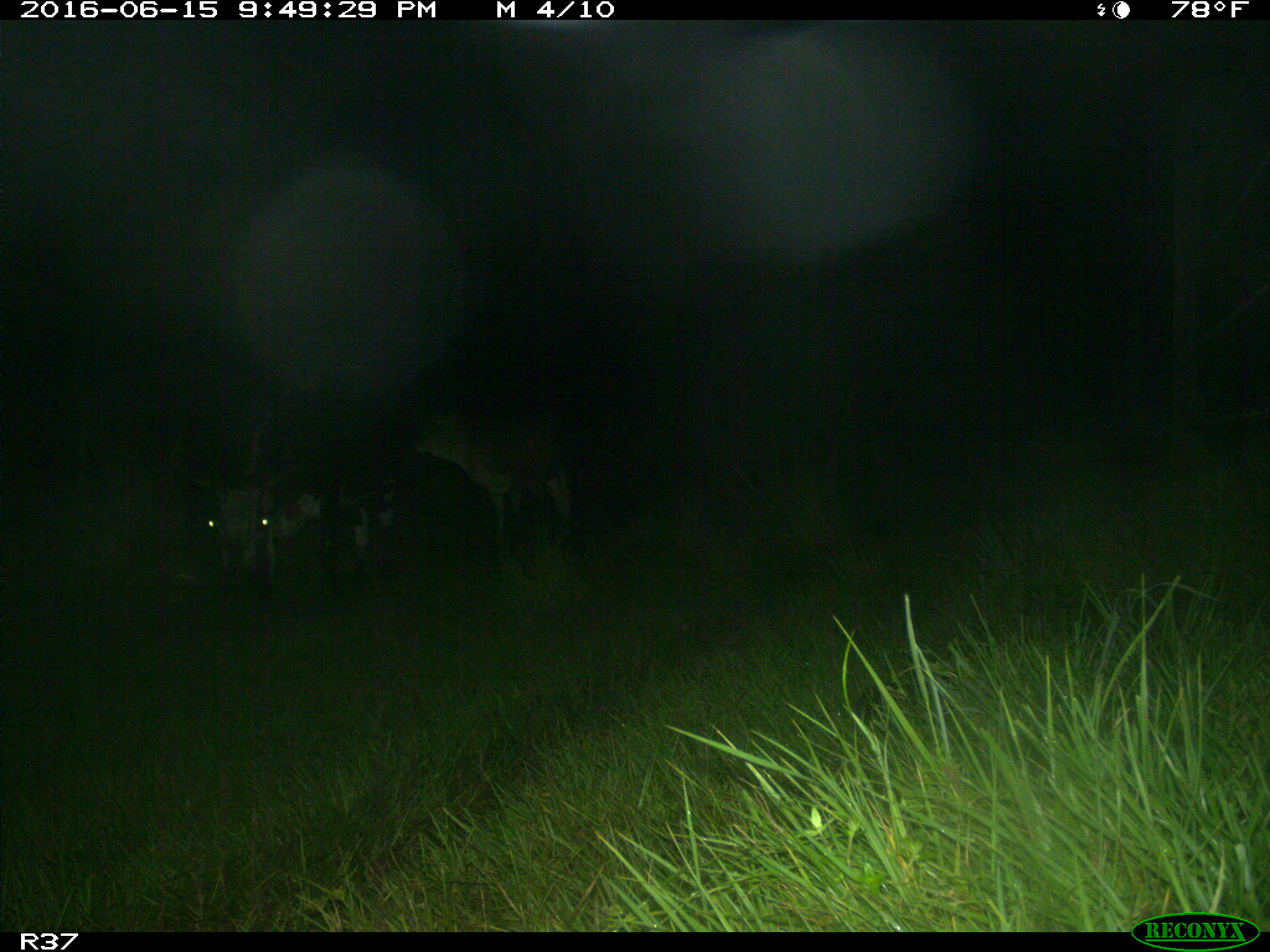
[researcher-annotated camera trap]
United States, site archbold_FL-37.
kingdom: Animalia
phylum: Chordata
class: Mammalia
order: Artiodactyla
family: Bovidae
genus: Bos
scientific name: Bos taurus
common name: domestic cow